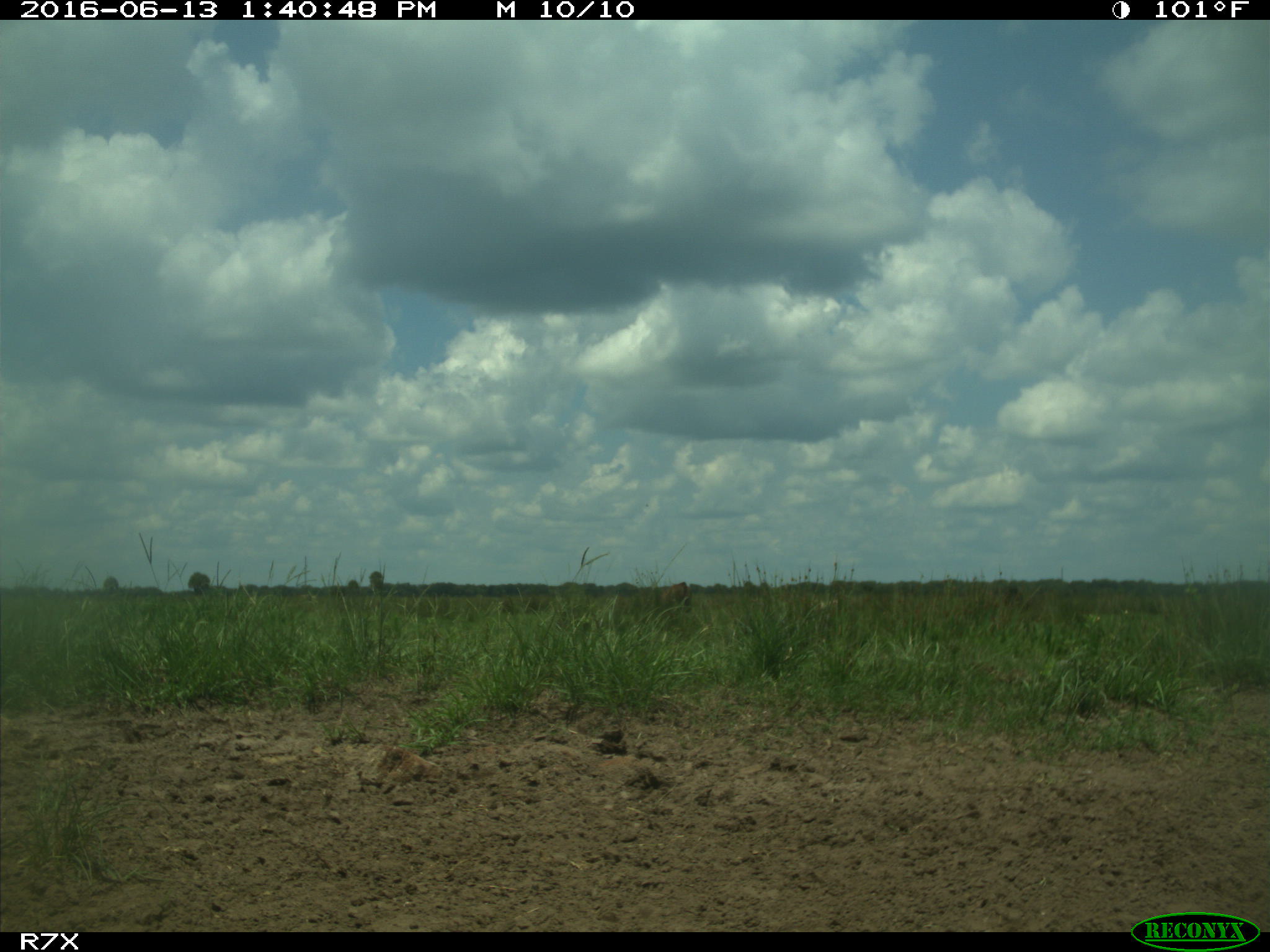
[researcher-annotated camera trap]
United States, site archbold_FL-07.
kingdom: Animalia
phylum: Chordata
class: Mammalia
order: Artiodactyla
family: Bovidae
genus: Bos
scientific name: Bos taurus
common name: domestic cow